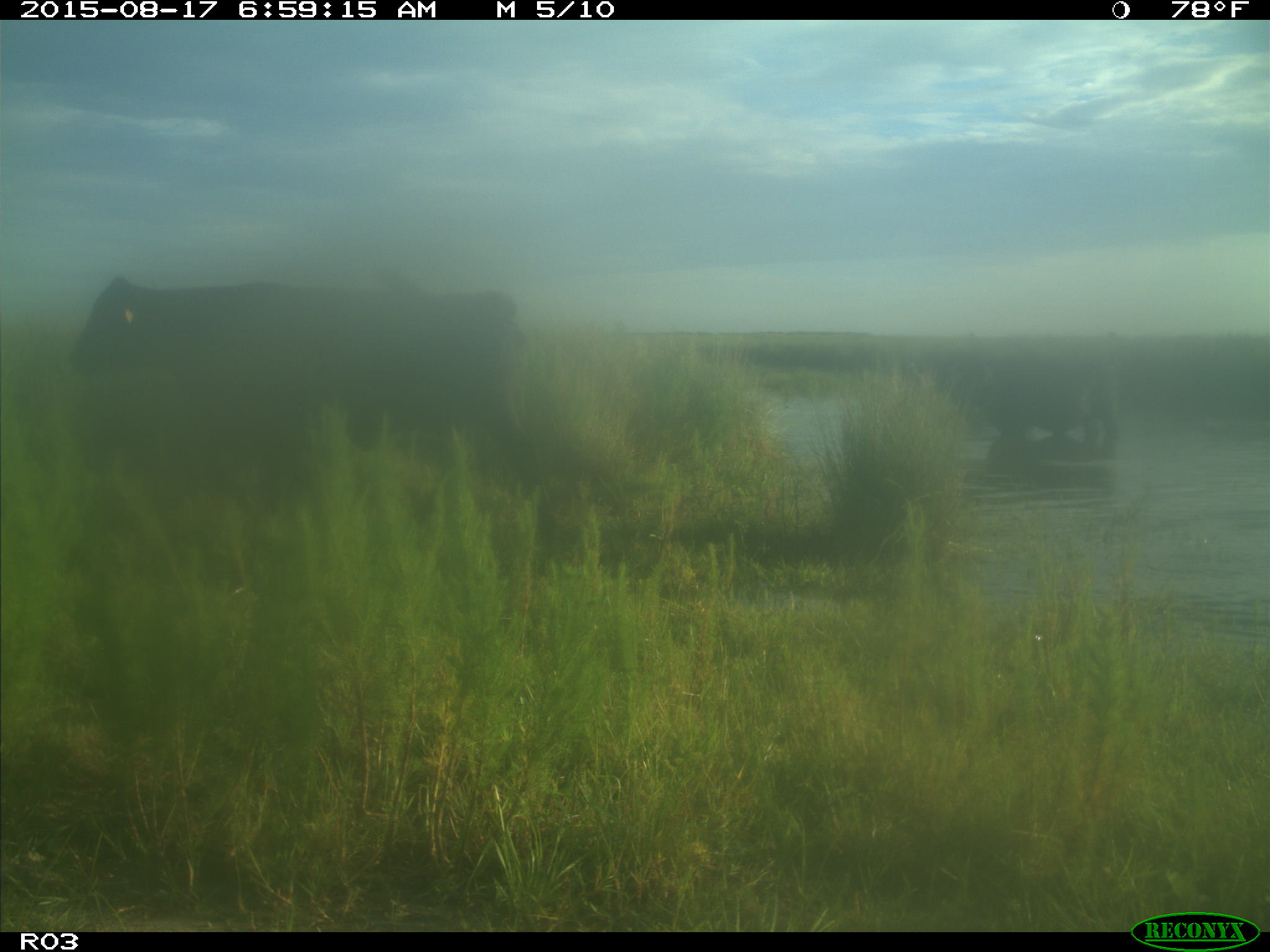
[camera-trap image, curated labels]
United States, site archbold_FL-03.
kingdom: Animalia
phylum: Chordata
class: Mammalia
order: Artiodactyla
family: Bovidae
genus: Bos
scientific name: Bos taurus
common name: domestic cow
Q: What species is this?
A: Bos taurus (domestic cow).